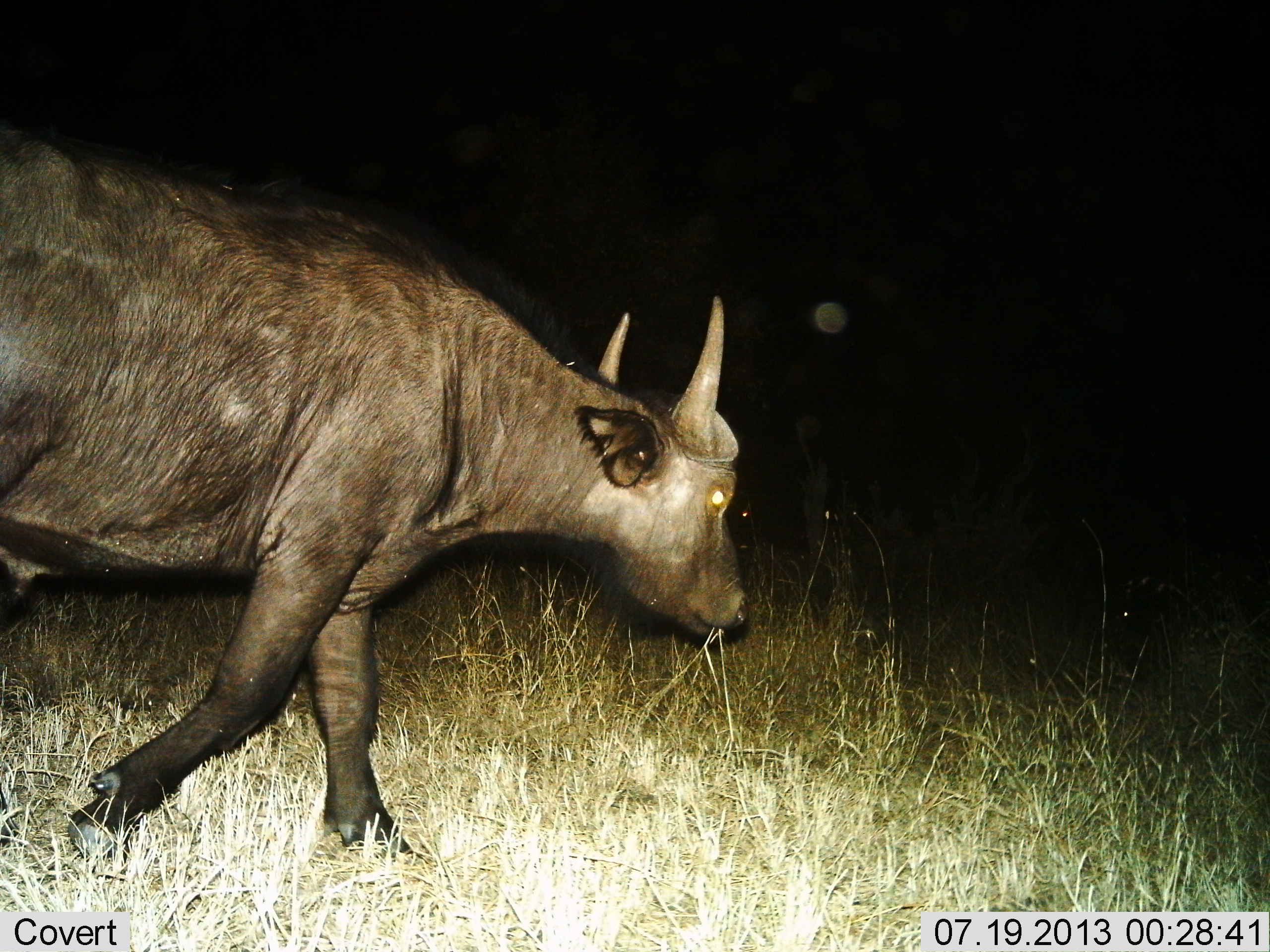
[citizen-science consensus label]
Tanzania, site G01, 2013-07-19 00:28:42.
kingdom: Animalia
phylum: Chordata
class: Mammalia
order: Artiodactyla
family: Bovidae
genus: Syncerus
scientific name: Syncerus caffer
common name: cape buffalo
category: buffalo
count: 1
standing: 14%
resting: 0%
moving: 90%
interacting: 0%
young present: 5%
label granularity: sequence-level